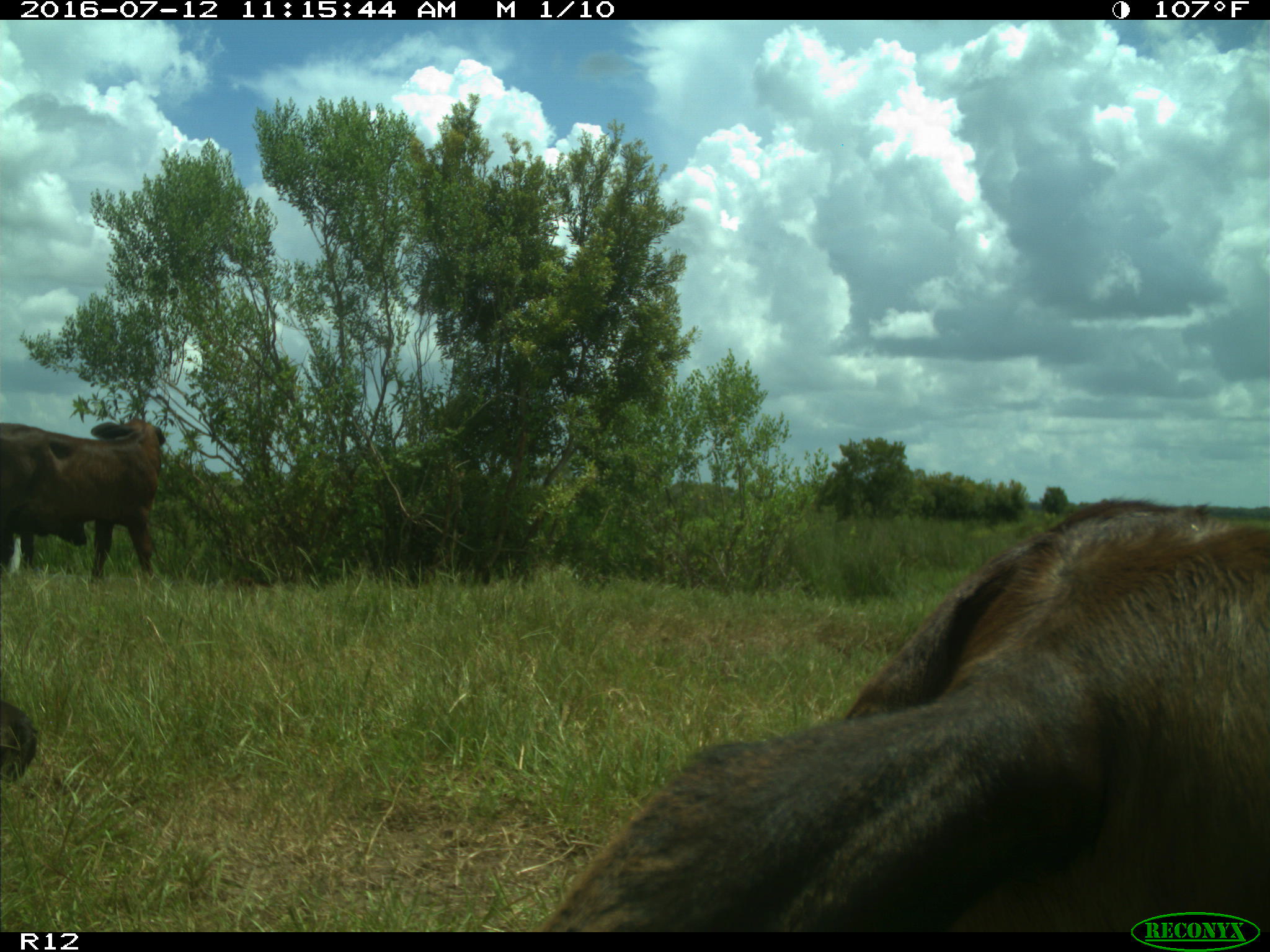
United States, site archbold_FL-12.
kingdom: Animalia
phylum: Chordata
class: Mammalia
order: Artiodactyla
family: Bovidae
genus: Bos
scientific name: Bos taurus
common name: domestic cow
Bos taurus (domestic cow).